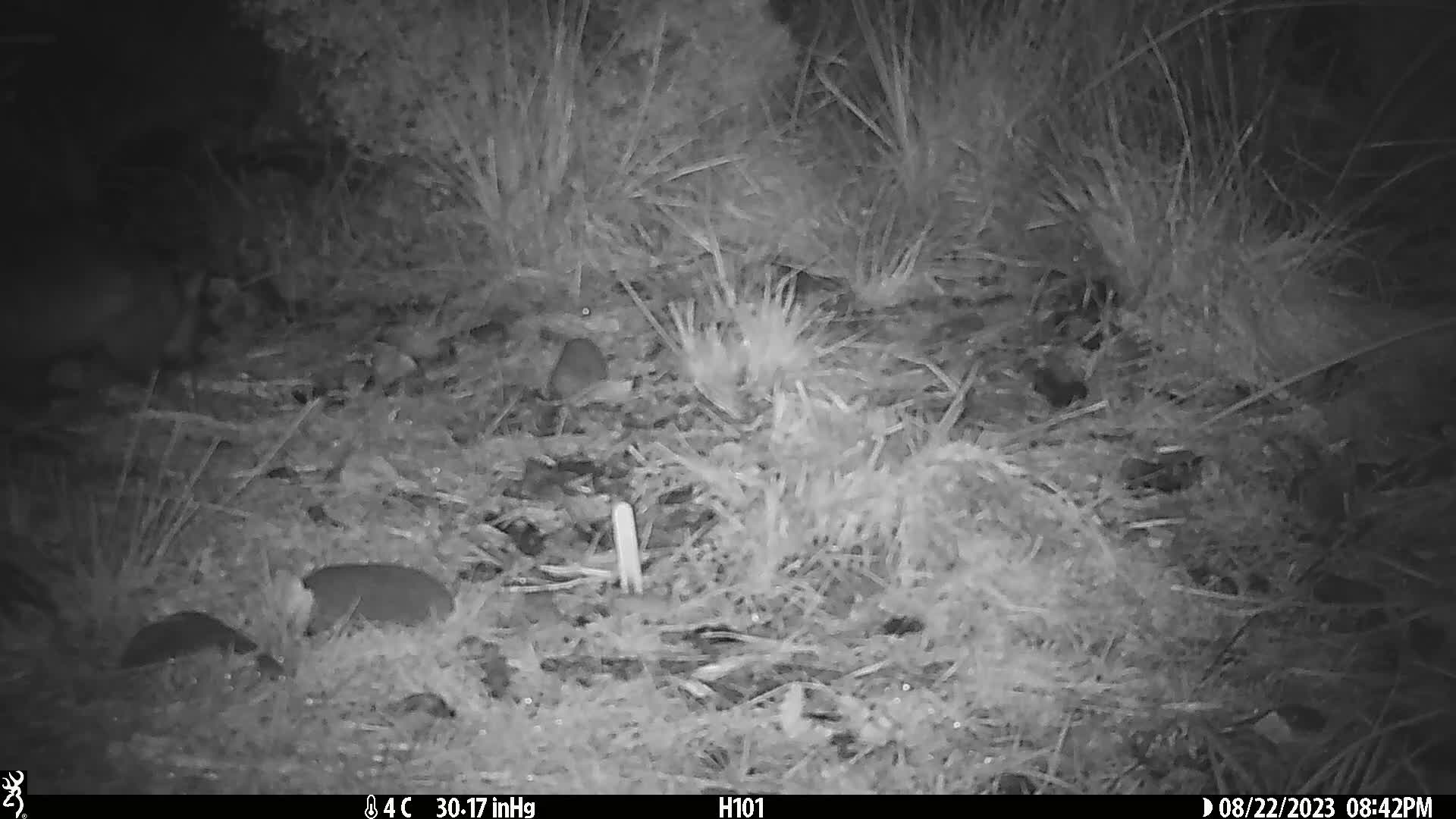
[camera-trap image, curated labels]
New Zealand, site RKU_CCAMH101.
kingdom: Animalia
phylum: Chordata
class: Mammalia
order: Diprotodontia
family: Phalangeridae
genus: Trichosurus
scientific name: Trichosurus vulpecula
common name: common brushtail possum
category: possum